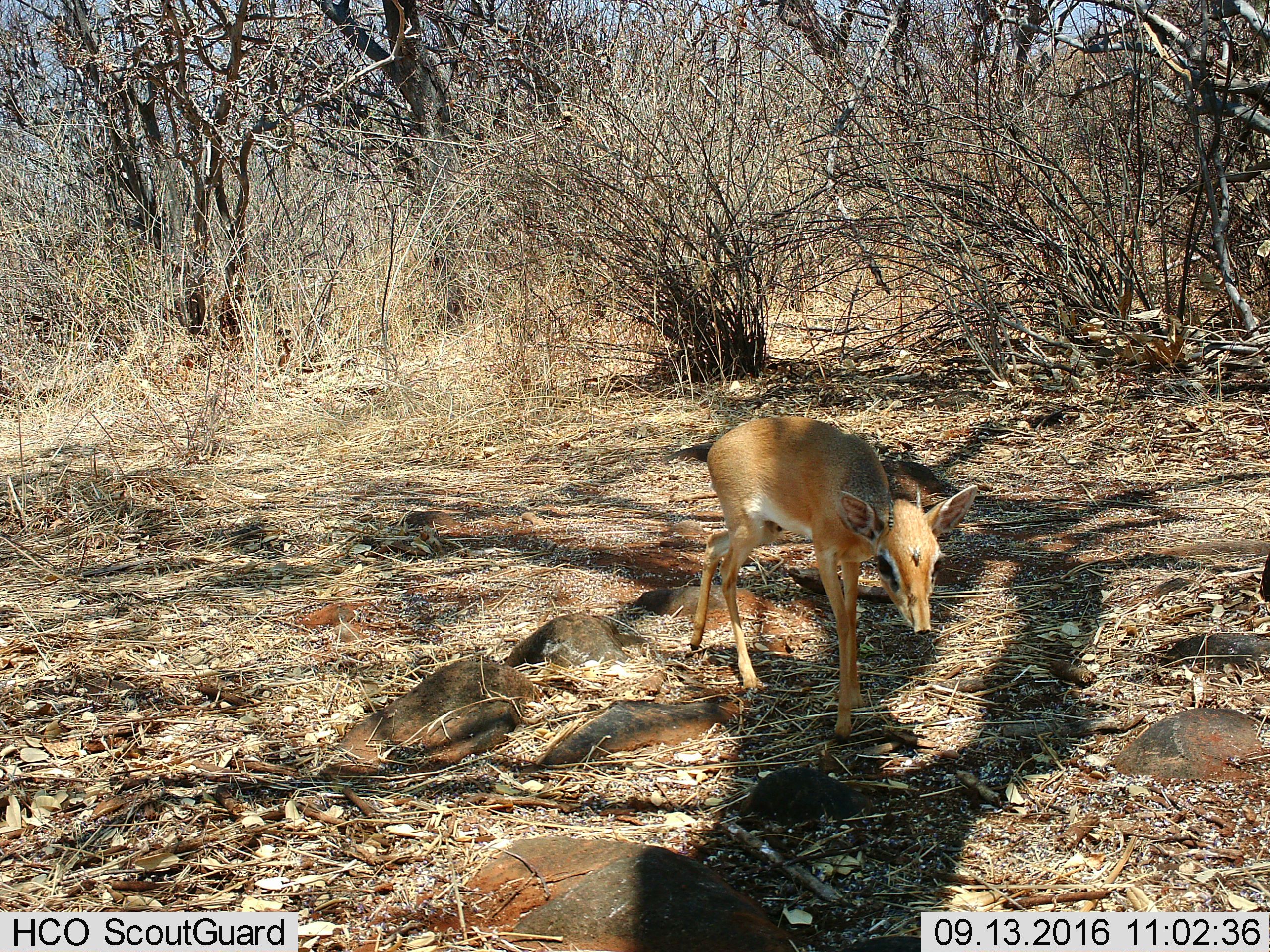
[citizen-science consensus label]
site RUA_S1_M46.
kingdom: Animalia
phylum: Chordata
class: Mammalia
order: Artiodactyla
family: Bovidae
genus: Madoqua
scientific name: Madoqua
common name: dik-dik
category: dikdik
Dikdik (dik-dik) (Madoqua), count 1. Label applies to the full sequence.